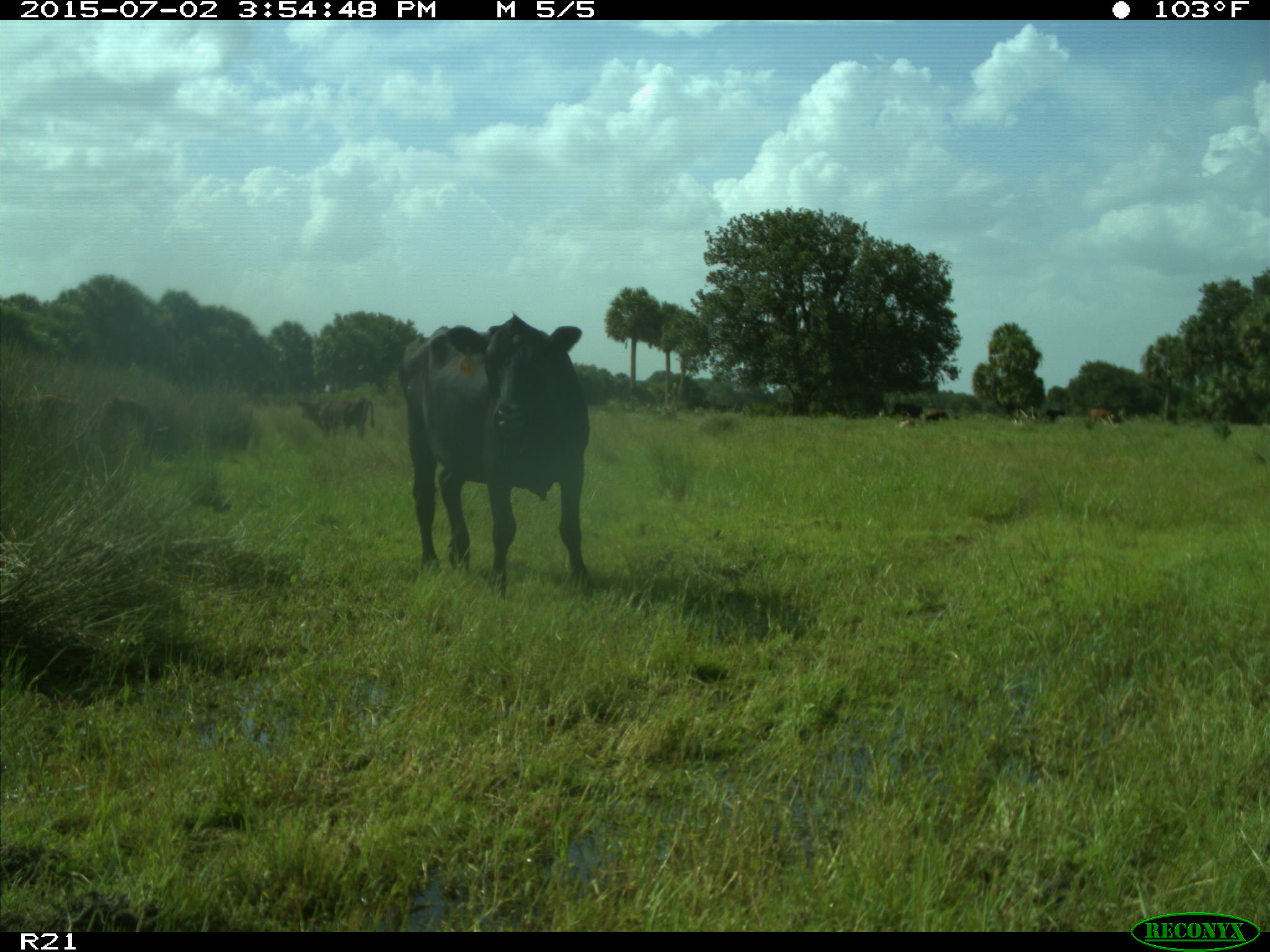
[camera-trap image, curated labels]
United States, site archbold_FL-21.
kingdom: Animalia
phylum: Chordata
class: Mammalia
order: Artiodactyla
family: Bovidae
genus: Bos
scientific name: Bos taurus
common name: domestic cow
Bos taurus (domestic cow).